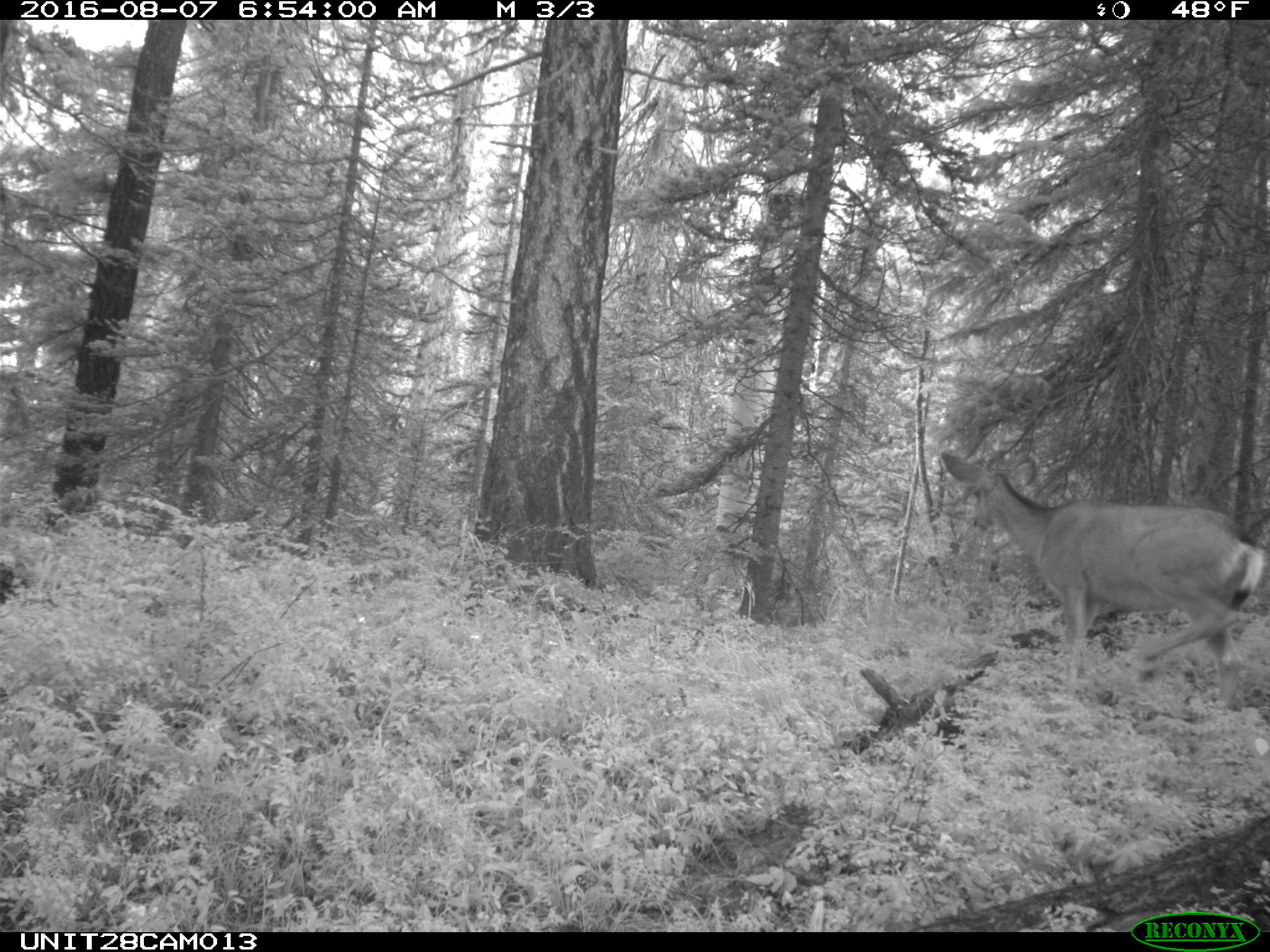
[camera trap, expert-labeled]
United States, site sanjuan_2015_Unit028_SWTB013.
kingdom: Animalia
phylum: Chordata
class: Mammalia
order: Artiodactyla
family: Cervidae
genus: Odocoileus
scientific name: Odocoileus hemionus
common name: mule deer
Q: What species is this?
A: Odocoileus hemionus (mule deer).